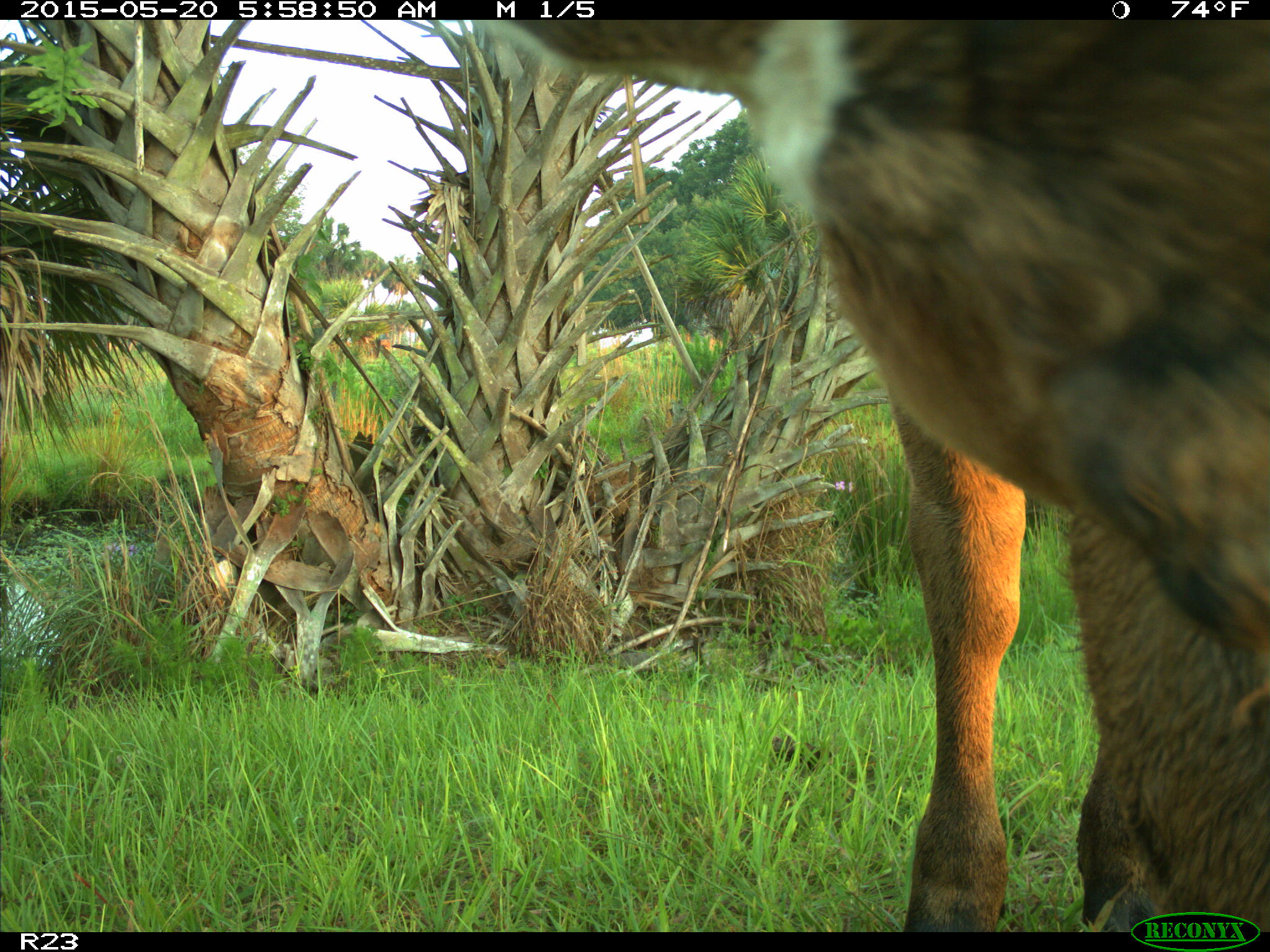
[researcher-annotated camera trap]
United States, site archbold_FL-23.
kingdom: Animalia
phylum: Chordata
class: Mammalia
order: Artiodactyla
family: Bovidae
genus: Bos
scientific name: Bos taurus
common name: domestic cow